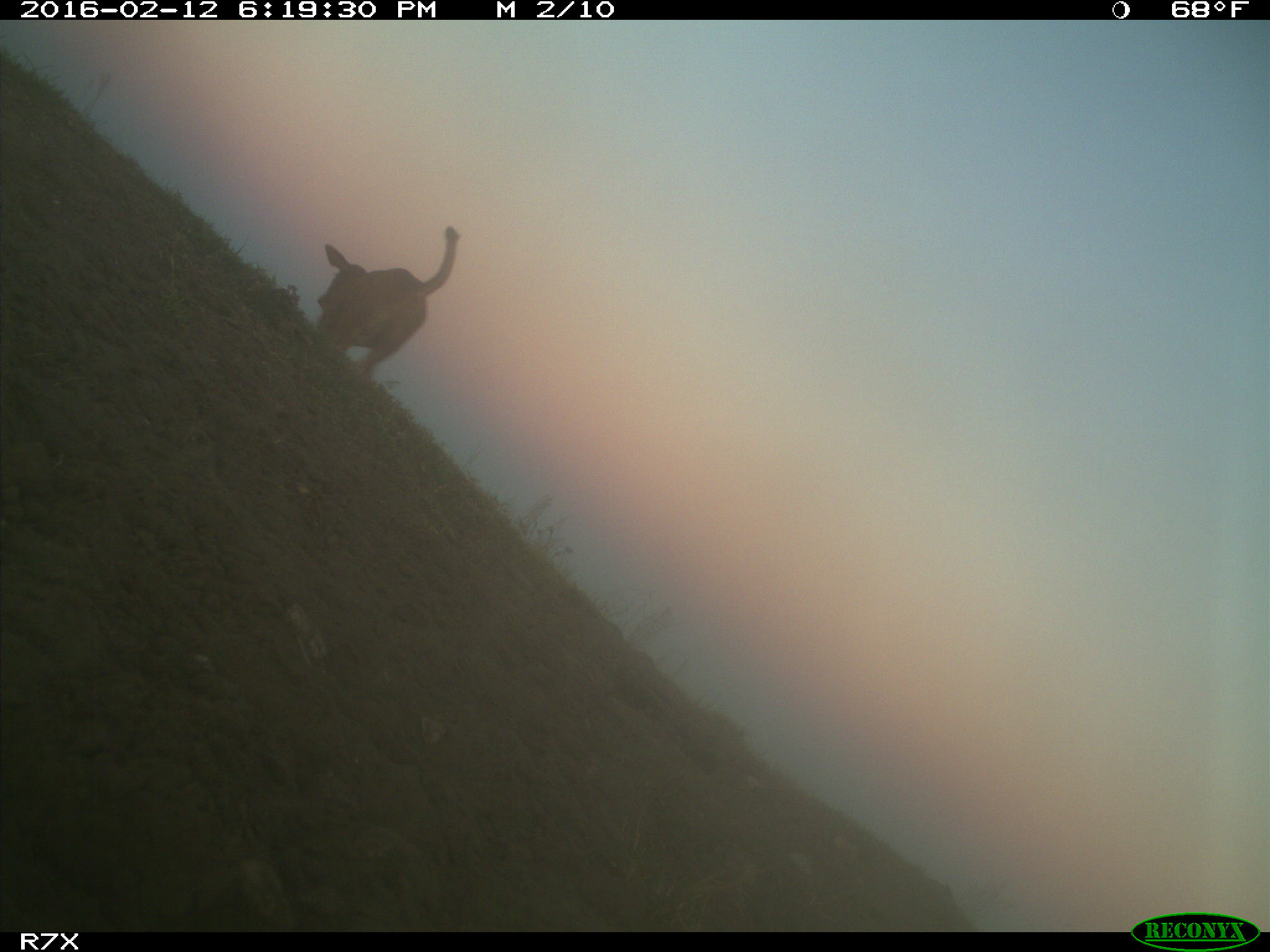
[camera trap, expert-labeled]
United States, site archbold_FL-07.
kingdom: Animalia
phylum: Chordata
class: Mammalia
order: Artiodactyla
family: Bovidae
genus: Bos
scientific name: Bos taurus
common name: domestic cow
Bos taurus (domestic cow).